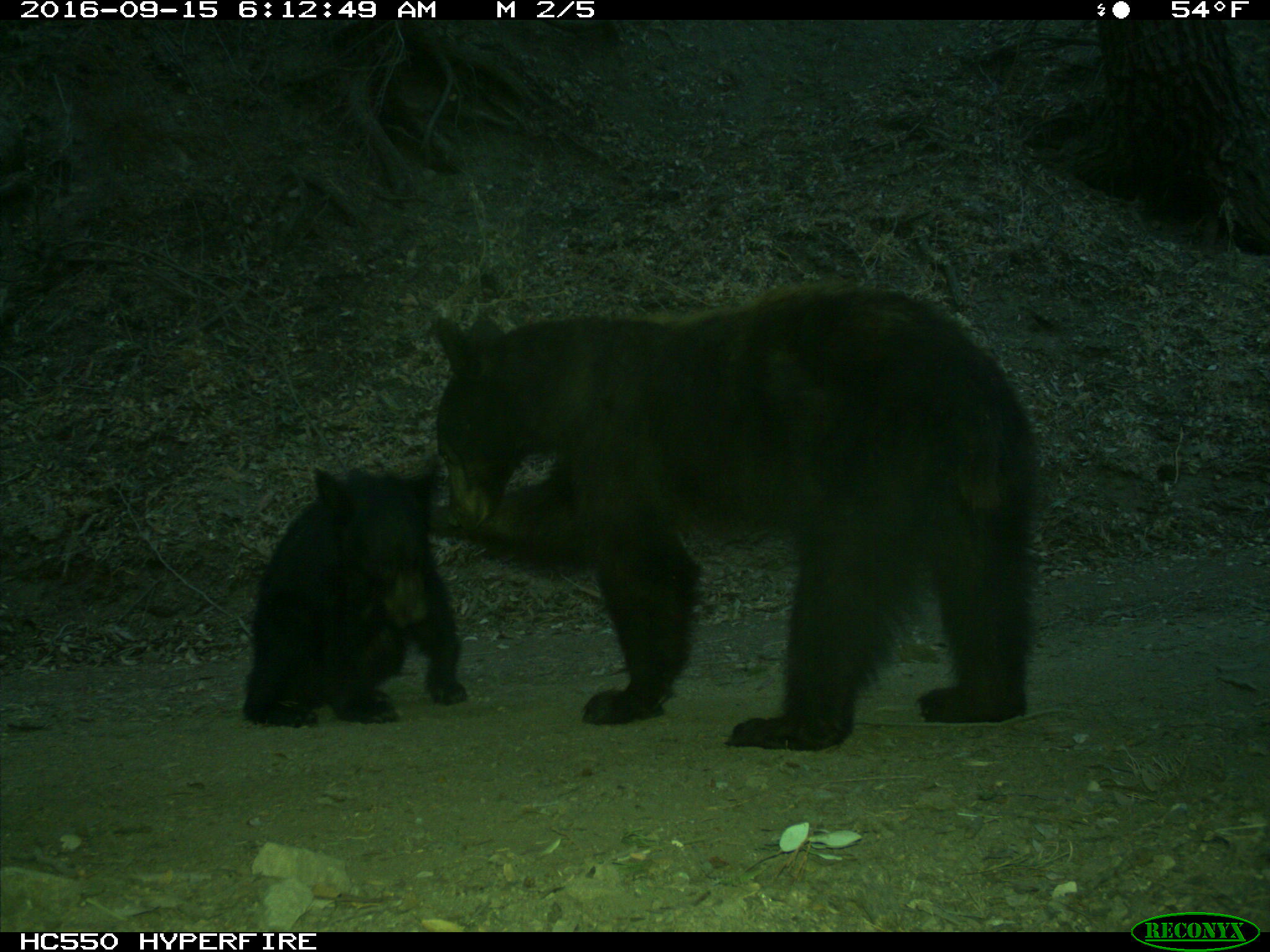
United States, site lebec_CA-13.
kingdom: Animalia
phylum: Chordata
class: Mammalia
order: Carnivora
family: Ursidae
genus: Ursus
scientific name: Ursus americanus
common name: american black bear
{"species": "Ursus americanus (american black bear)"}